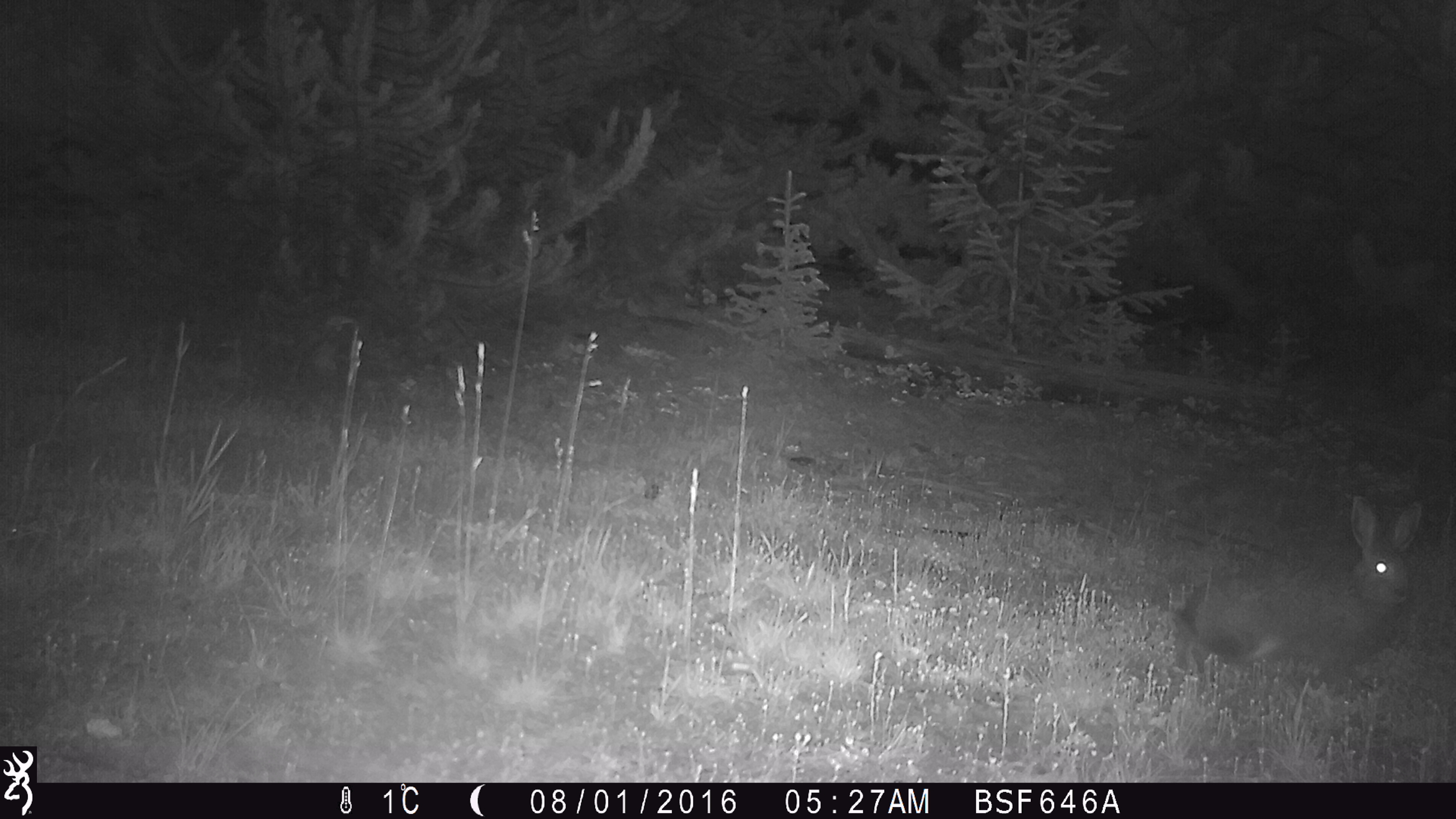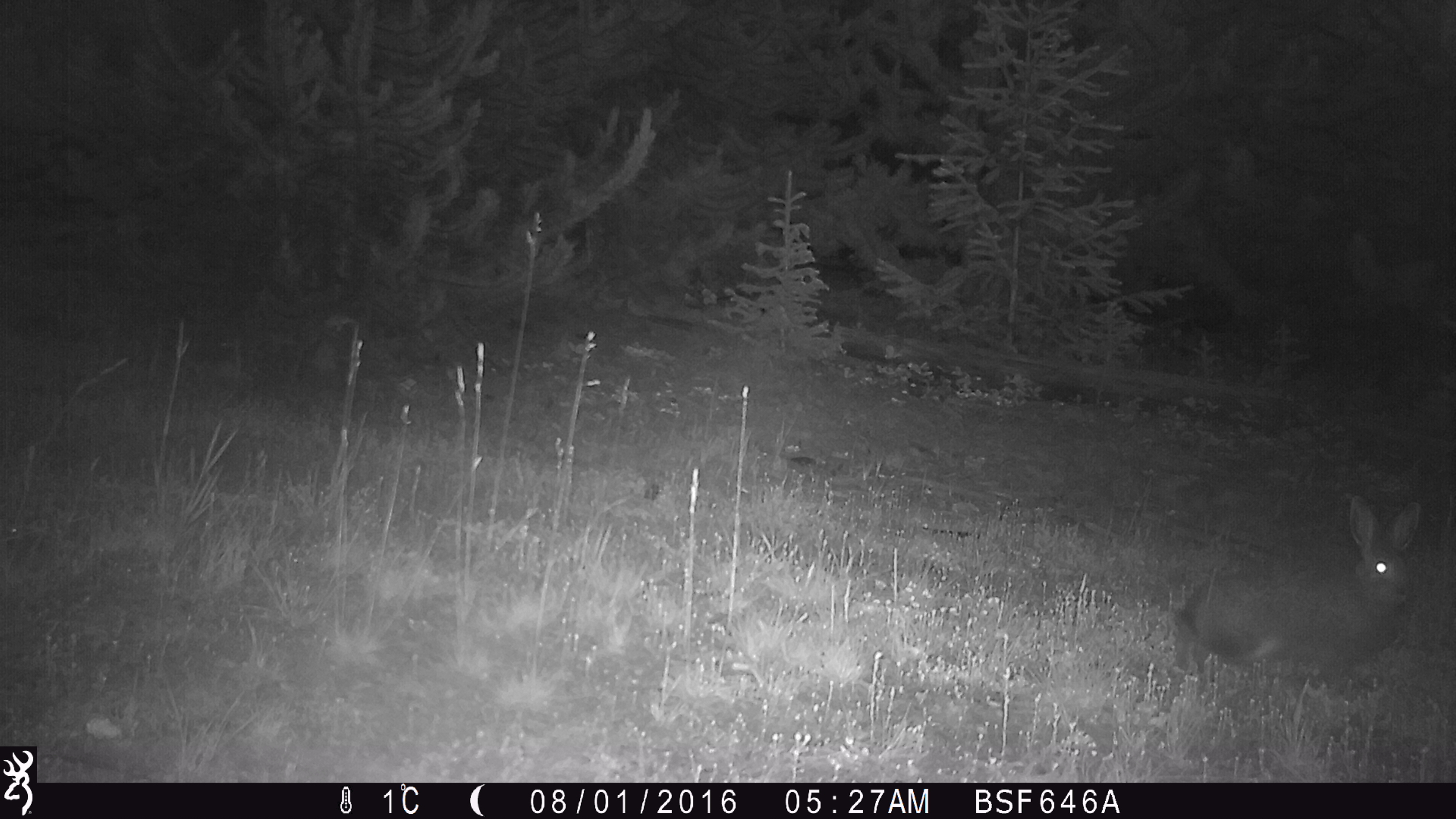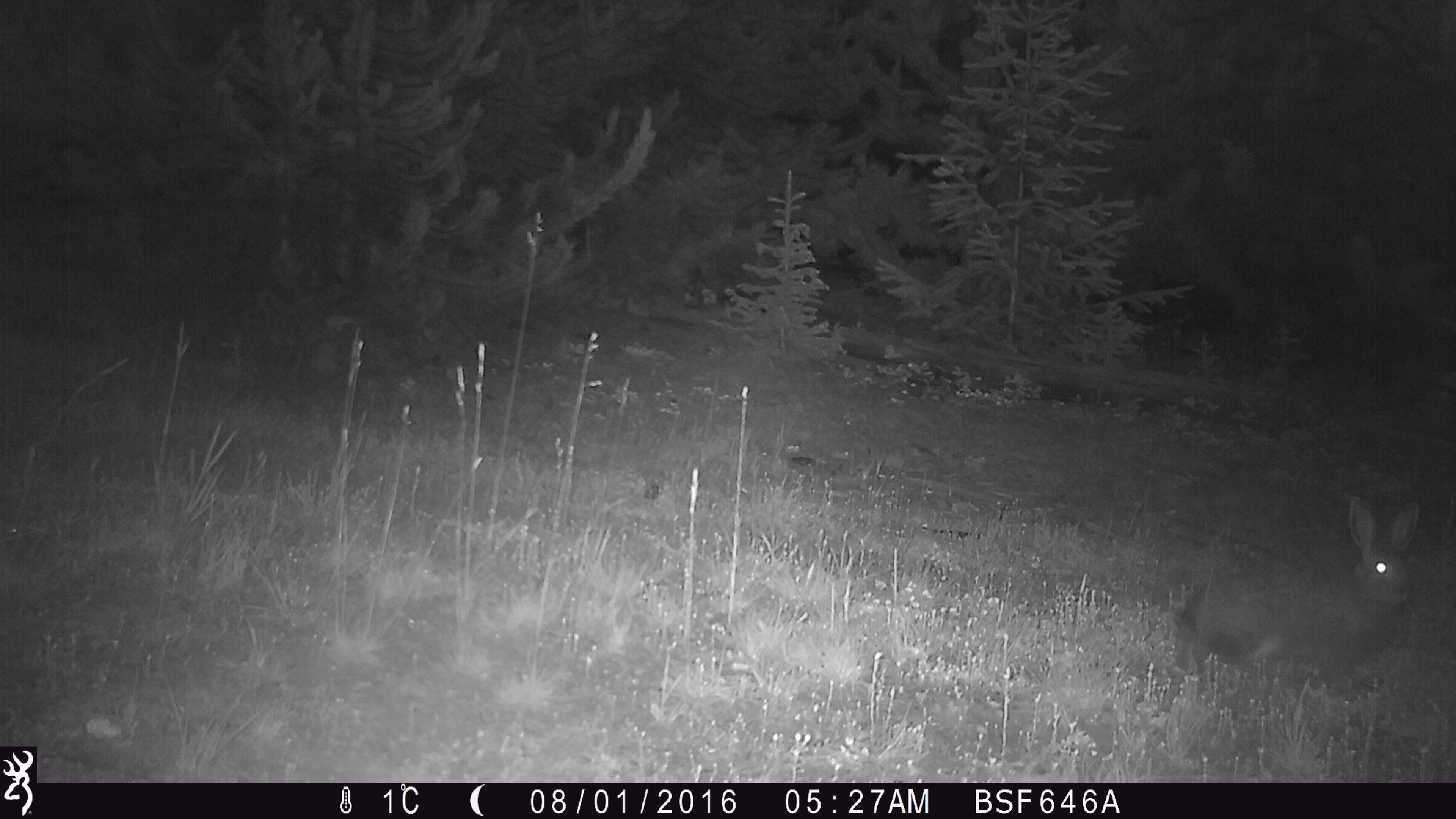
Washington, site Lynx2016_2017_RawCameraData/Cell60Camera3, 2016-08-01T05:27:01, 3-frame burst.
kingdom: Animalia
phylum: Chordata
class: Mammalia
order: Lagomorpha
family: Leporidae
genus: Lepus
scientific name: Lepus americanus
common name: snowshoe hare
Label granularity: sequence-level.